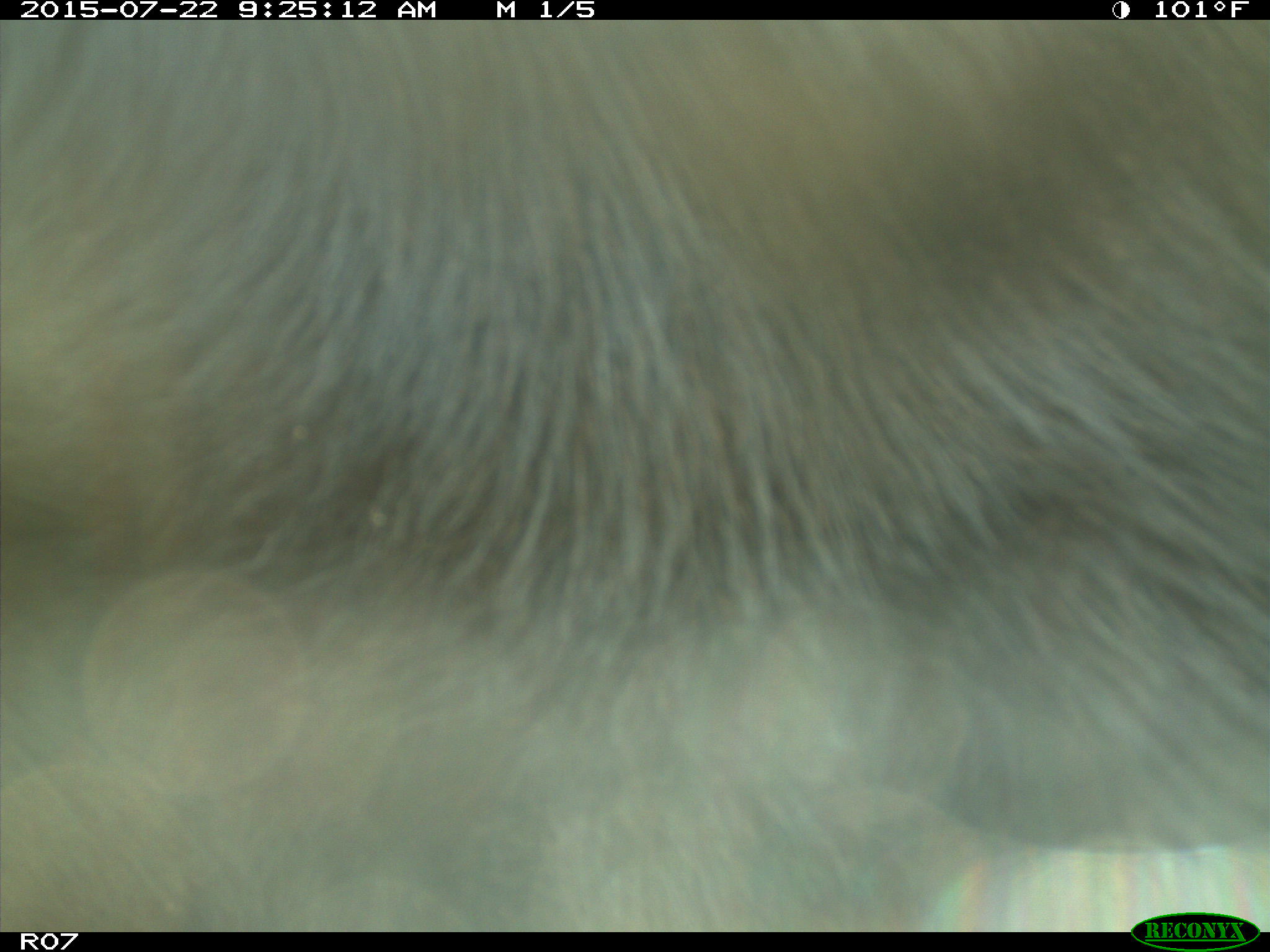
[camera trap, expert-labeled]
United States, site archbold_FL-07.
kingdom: Animalia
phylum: Chordata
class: Mammalia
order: Artiodactyla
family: Bovidae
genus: Bos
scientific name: Bos taurus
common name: domestic cow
Bos taurus (domestic cow).